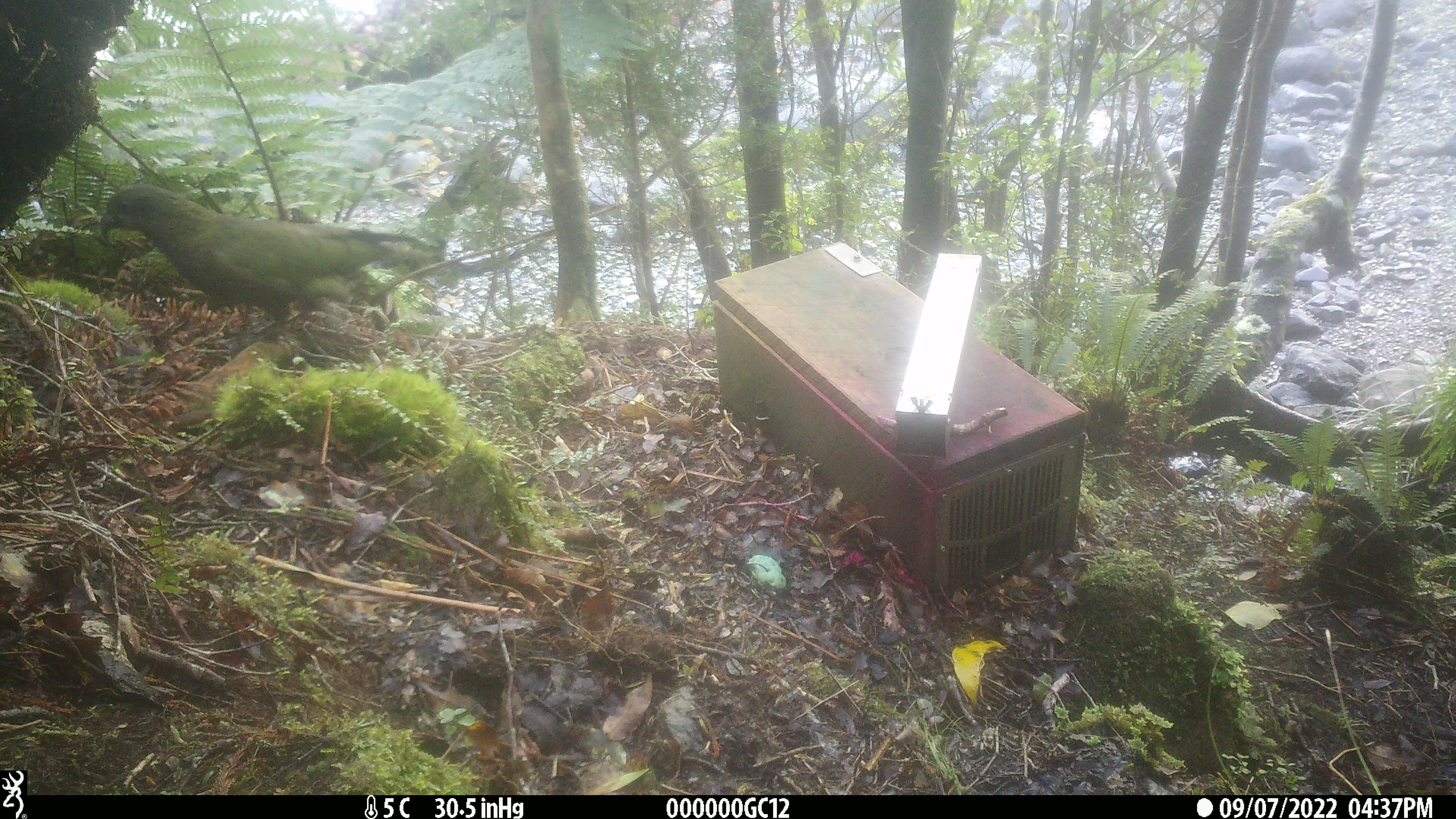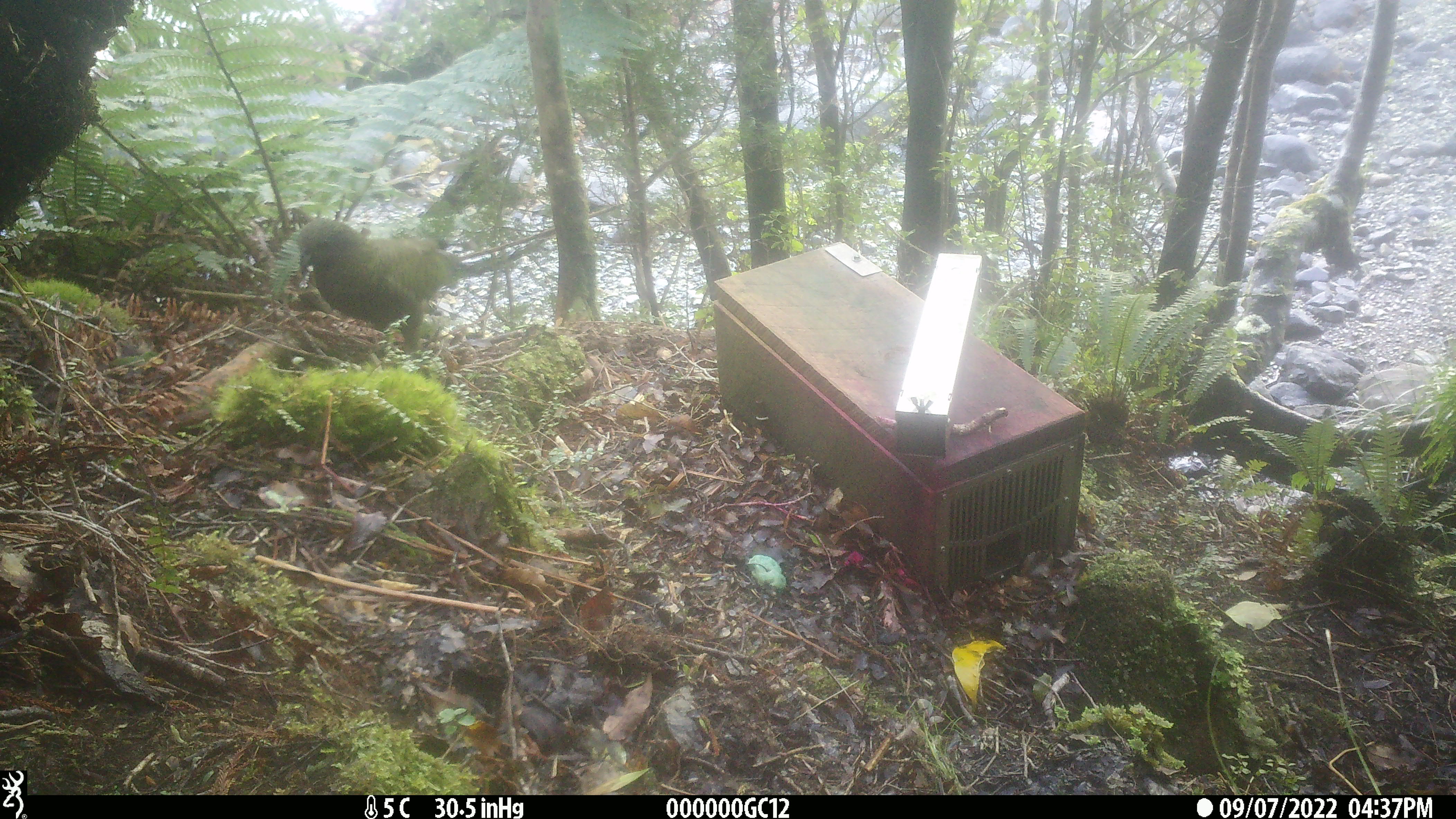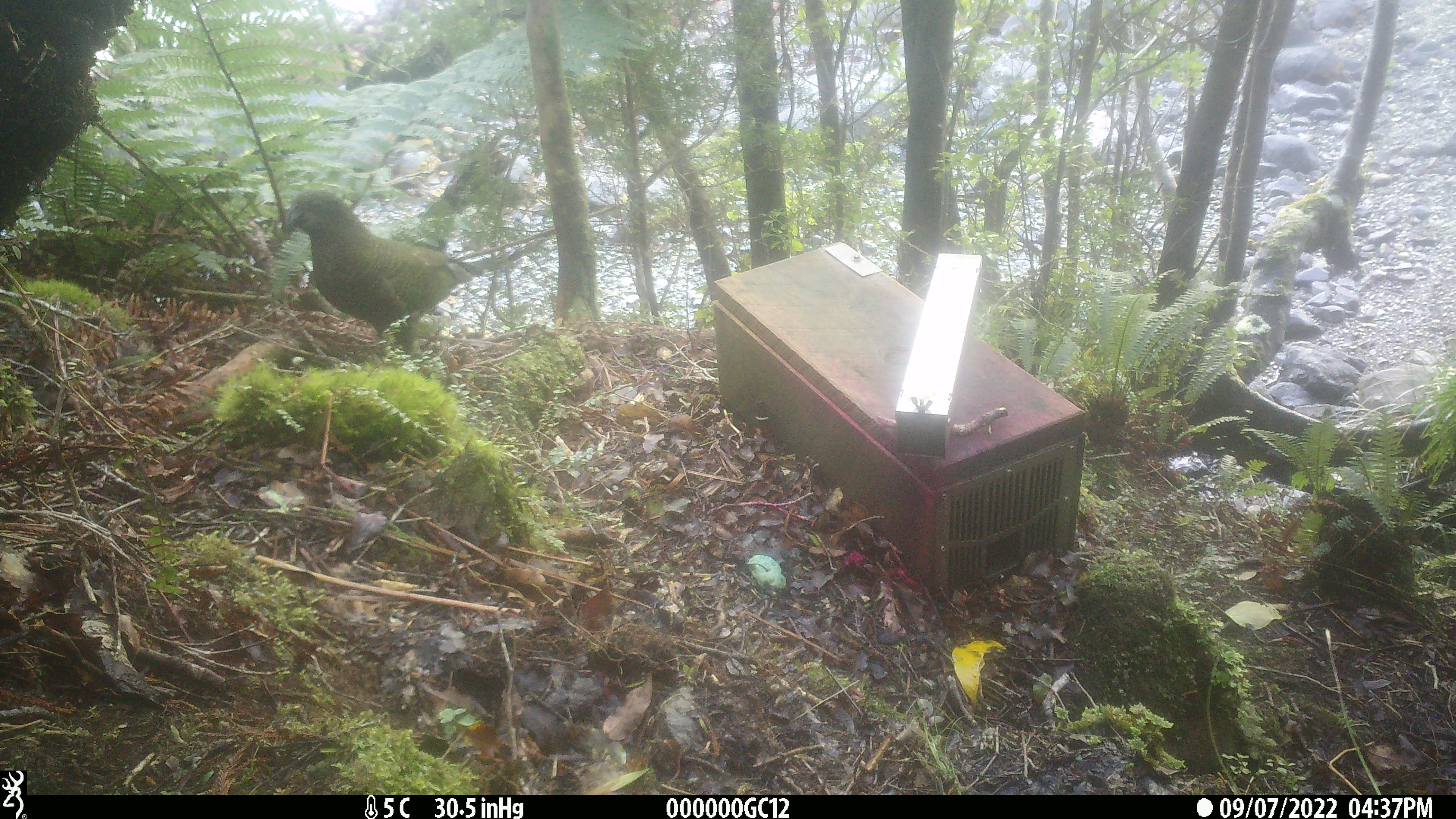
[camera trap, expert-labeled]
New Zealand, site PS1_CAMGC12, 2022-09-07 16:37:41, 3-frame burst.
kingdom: Animalia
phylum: Chordata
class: Aves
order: Psittaciformes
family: Strigopidae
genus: Nestor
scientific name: Nestor notabilis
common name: kea